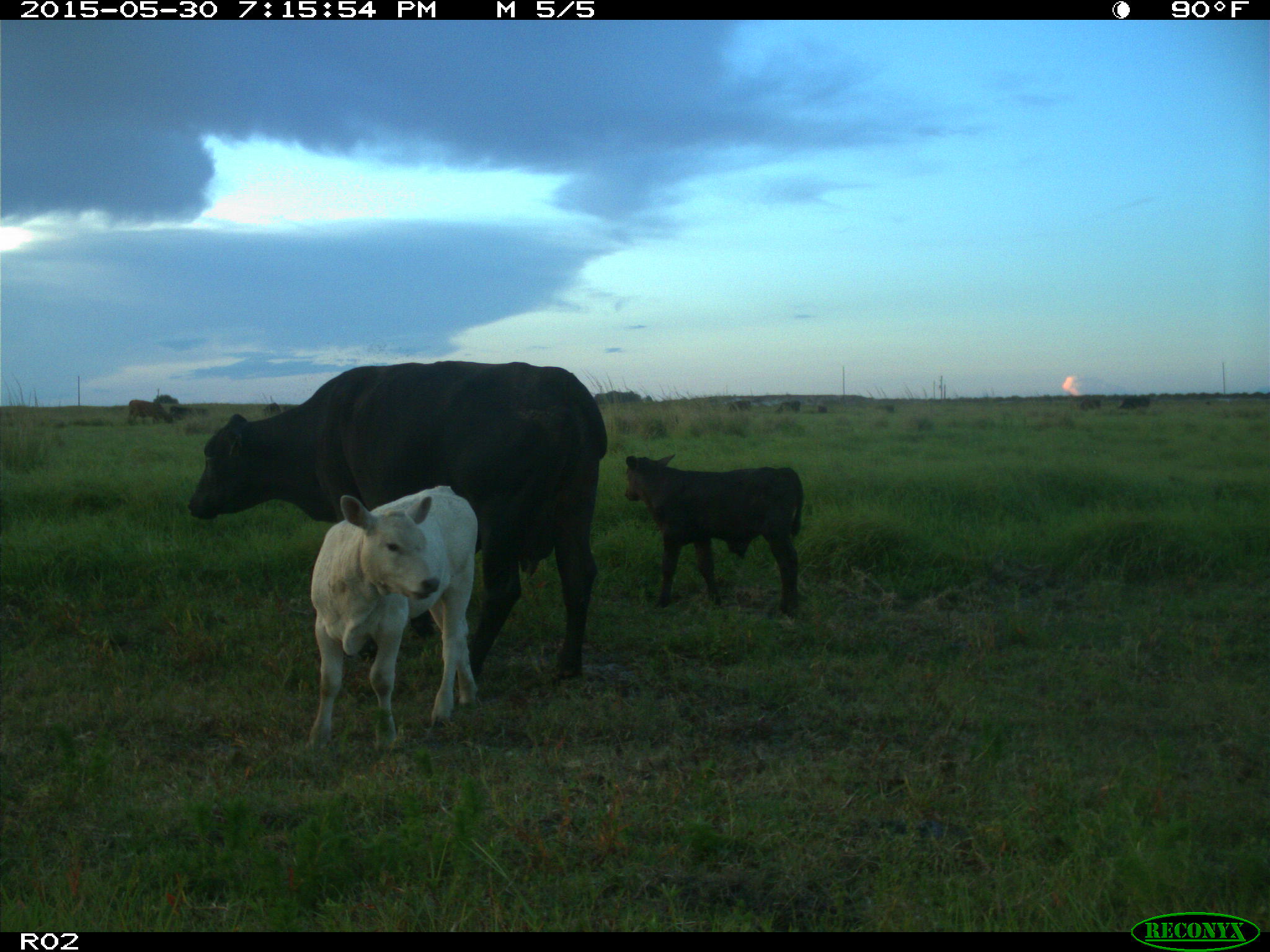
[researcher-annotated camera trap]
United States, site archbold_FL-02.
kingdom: Animalia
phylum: Chordata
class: Mammalia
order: Artiodactyla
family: Bovidae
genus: Bos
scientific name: Bos taurus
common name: domestic cow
Bos taurus (domestic cow).